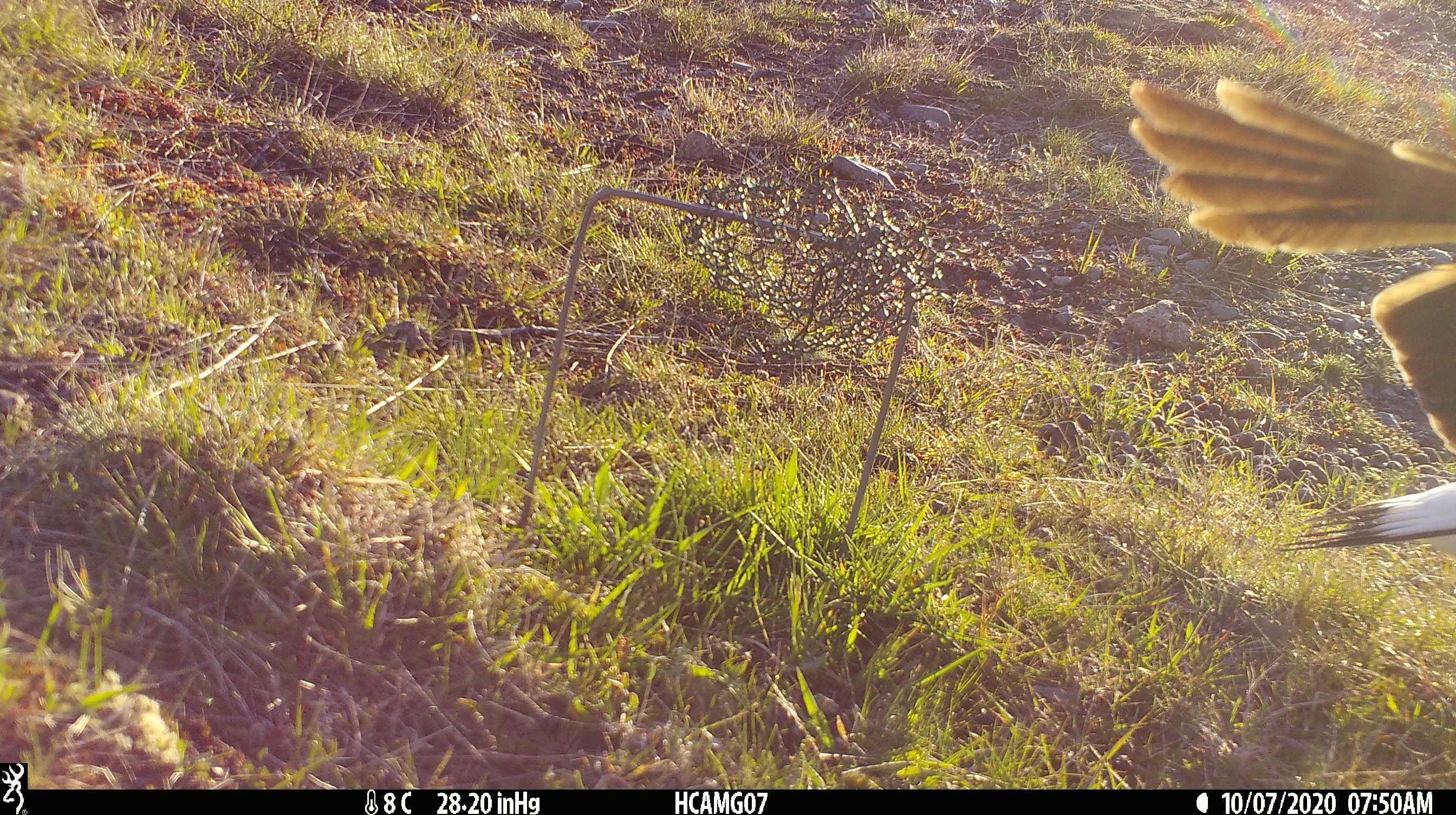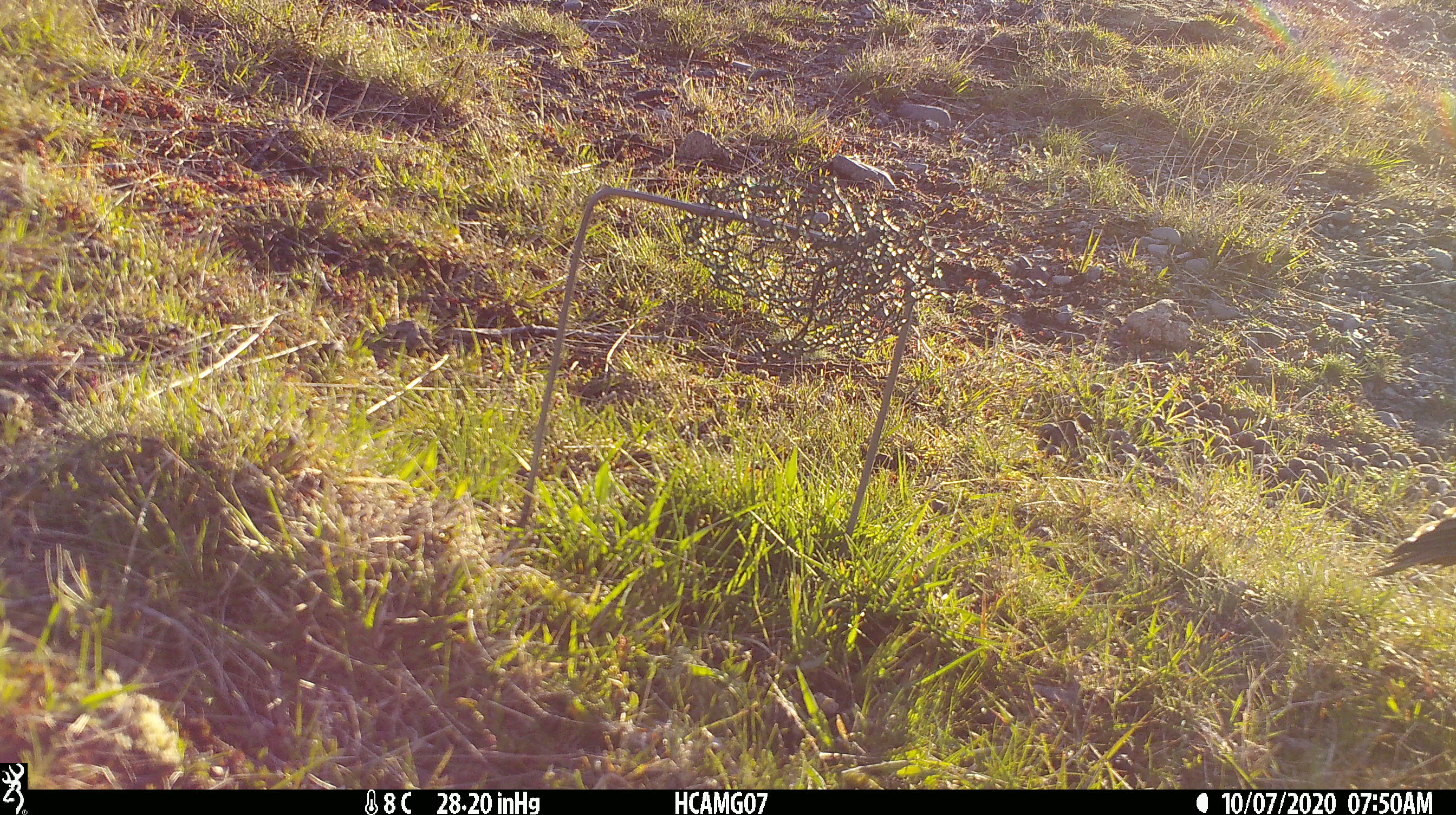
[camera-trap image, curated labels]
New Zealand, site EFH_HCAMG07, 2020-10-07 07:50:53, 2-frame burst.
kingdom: Animalia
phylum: Chordata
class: Aves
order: Passeriformes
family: Artamidae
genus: Gymnorhina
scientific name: Gymnorhina tibicen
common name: australian magpie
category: magpie